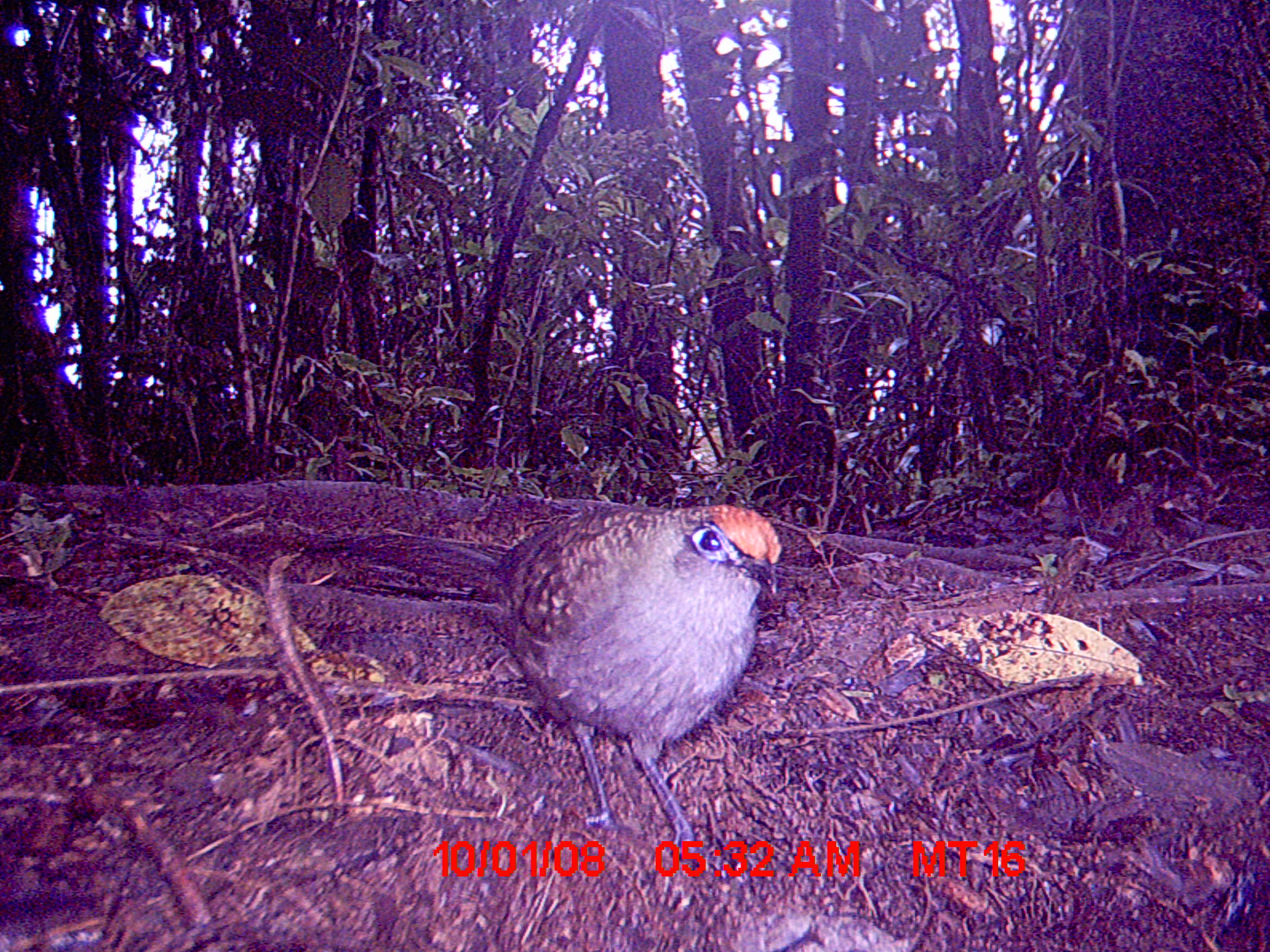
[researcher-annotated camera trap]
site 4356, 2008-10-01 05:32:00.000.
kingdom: Animalia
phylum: Chordata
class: Aves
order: Cuculiformes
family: Cuculidae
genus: Coua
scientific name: Coua ruficeps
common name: red-capped coua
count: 1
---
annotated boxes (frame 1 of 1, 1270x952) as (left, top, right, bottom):
coua ruficeps: (288, 502, 783, 873)